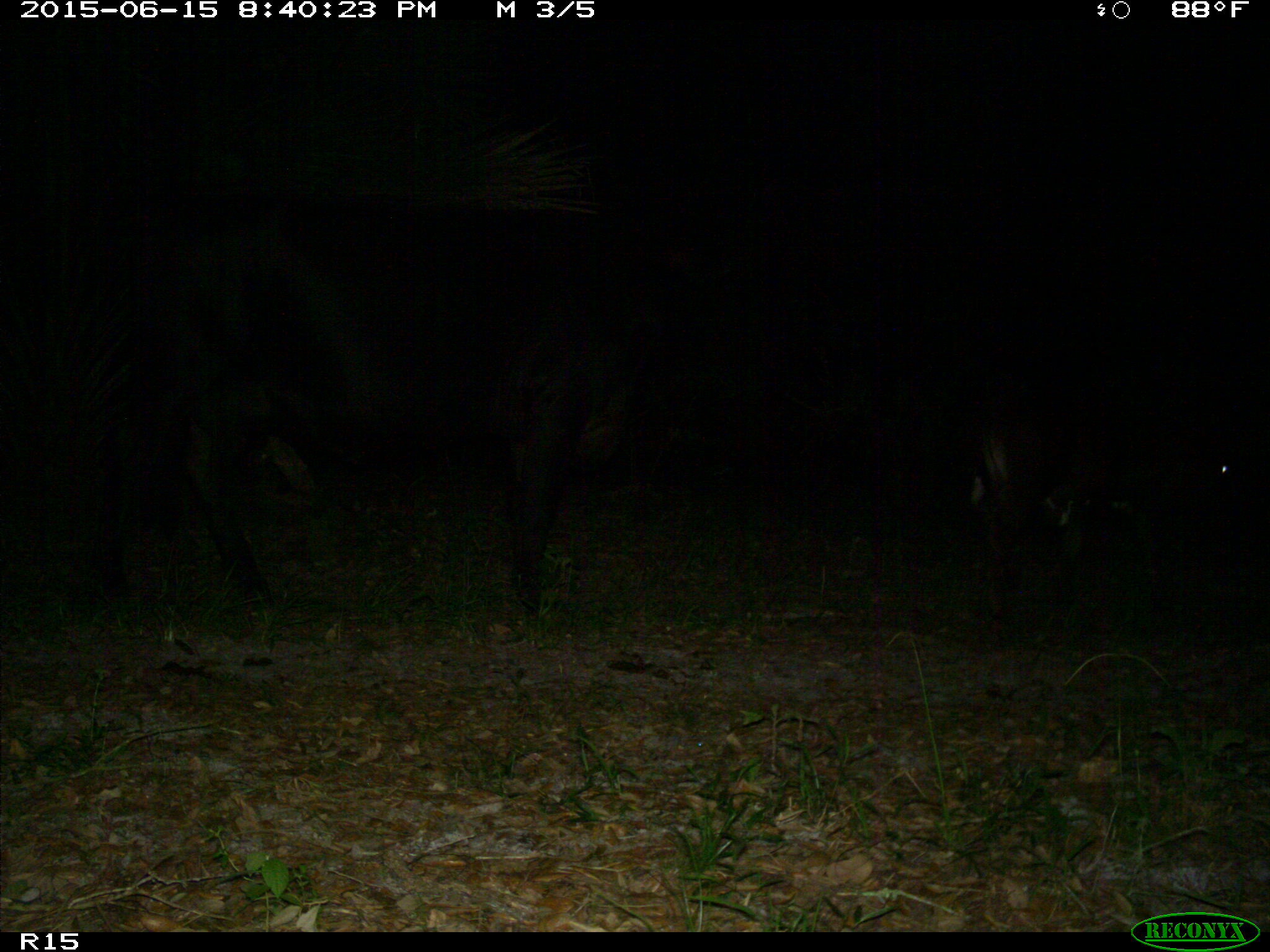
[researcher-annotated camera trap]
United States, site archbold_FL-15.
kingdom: Animalia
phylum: Chordata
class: Mammalia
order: Artiodactyla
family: Bovidae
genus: Bos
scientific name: Bos taurus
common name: domestic cow